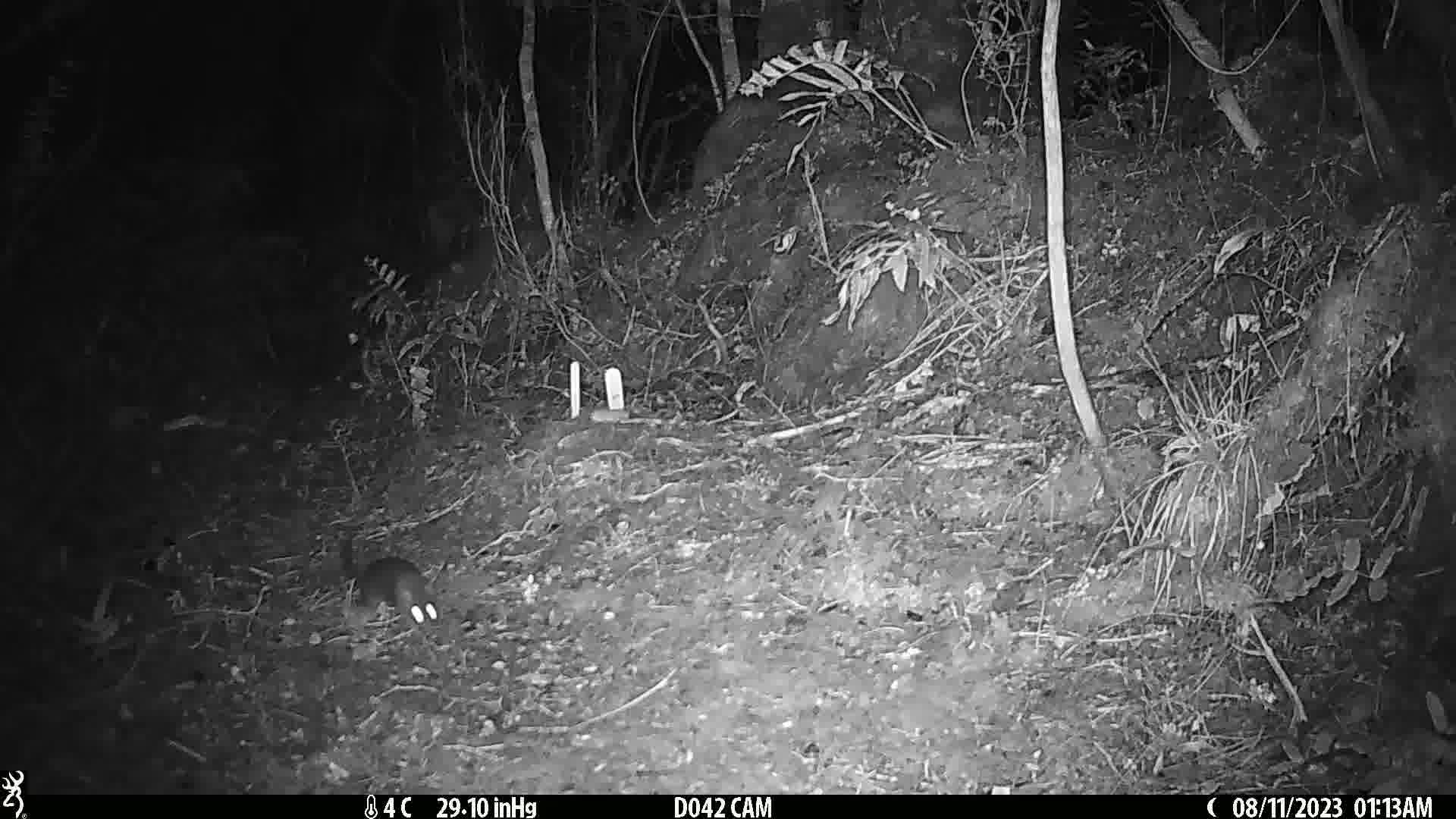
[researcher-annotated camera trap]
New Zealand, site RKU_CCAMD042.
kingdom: Animalia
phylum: Chordata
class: Mammalia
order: Rodentia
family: Muridae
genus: Rattus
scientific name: Rattus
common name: rat